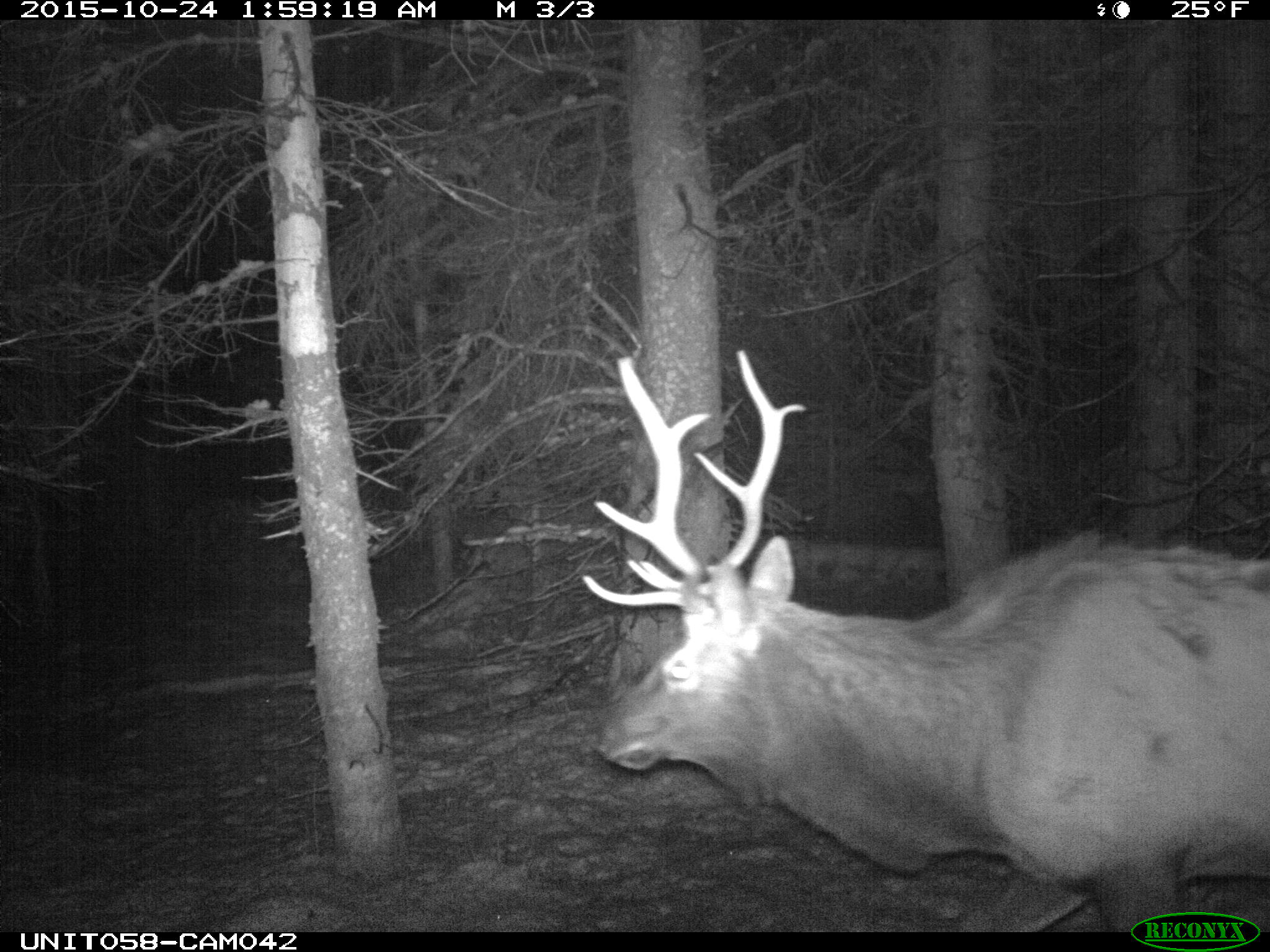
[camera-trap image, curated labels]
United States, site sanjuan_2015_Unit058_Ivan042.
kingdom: Animalia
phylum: Chordata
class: Mammalia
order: Artiodactyla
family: Cervidae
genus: Cervus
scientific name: Cervus elaphus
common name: red deer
Cervus elaphus (red deer).